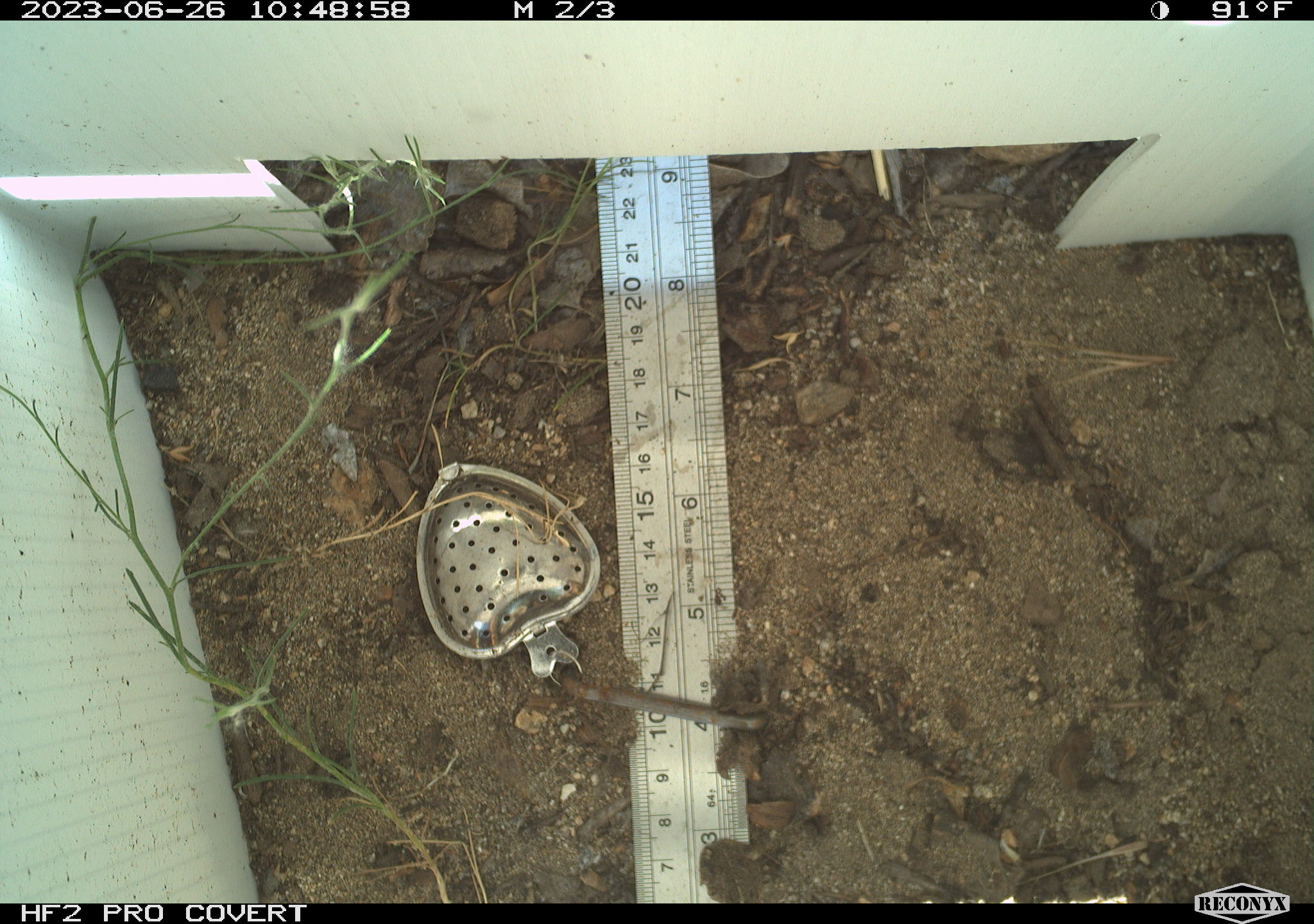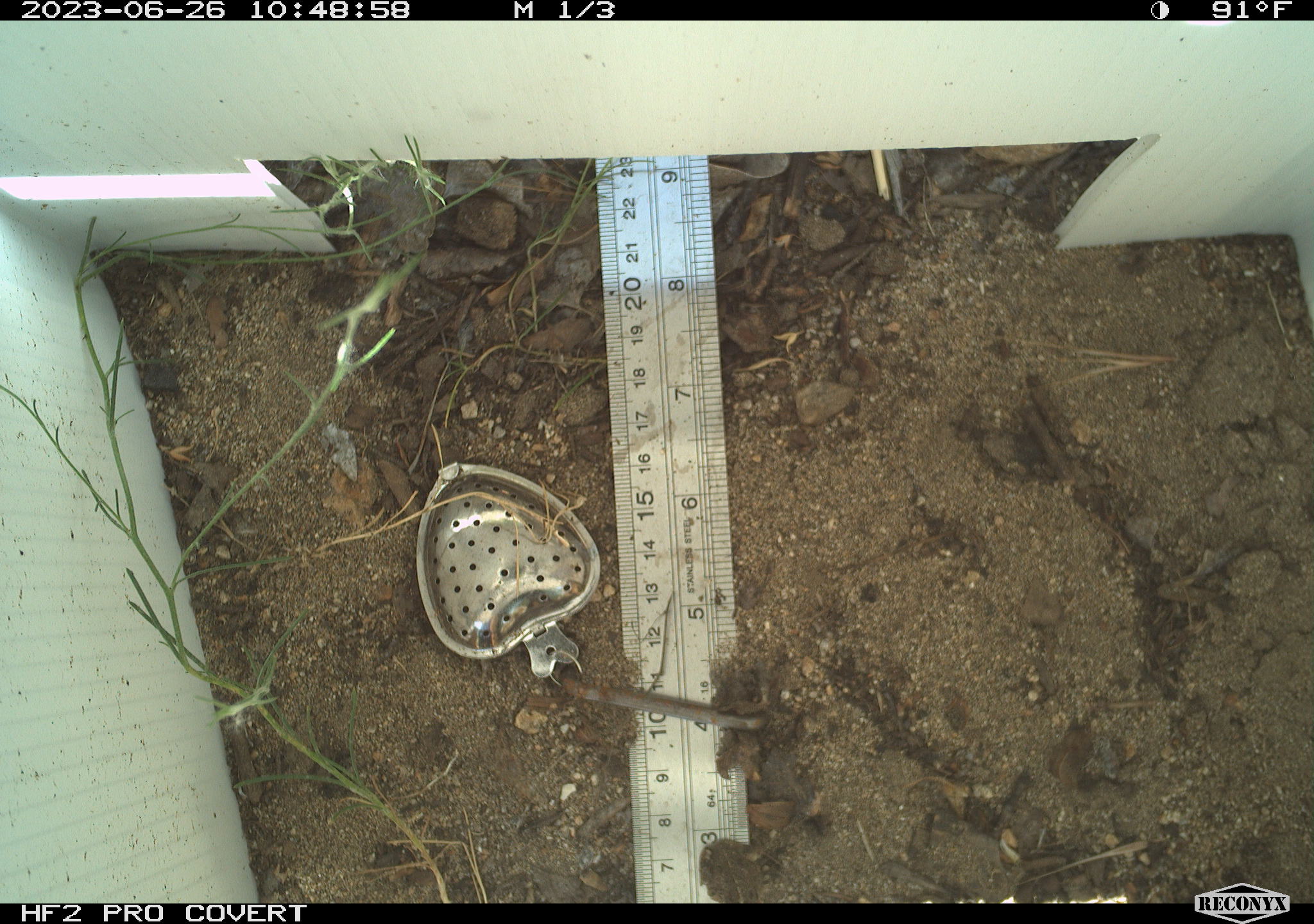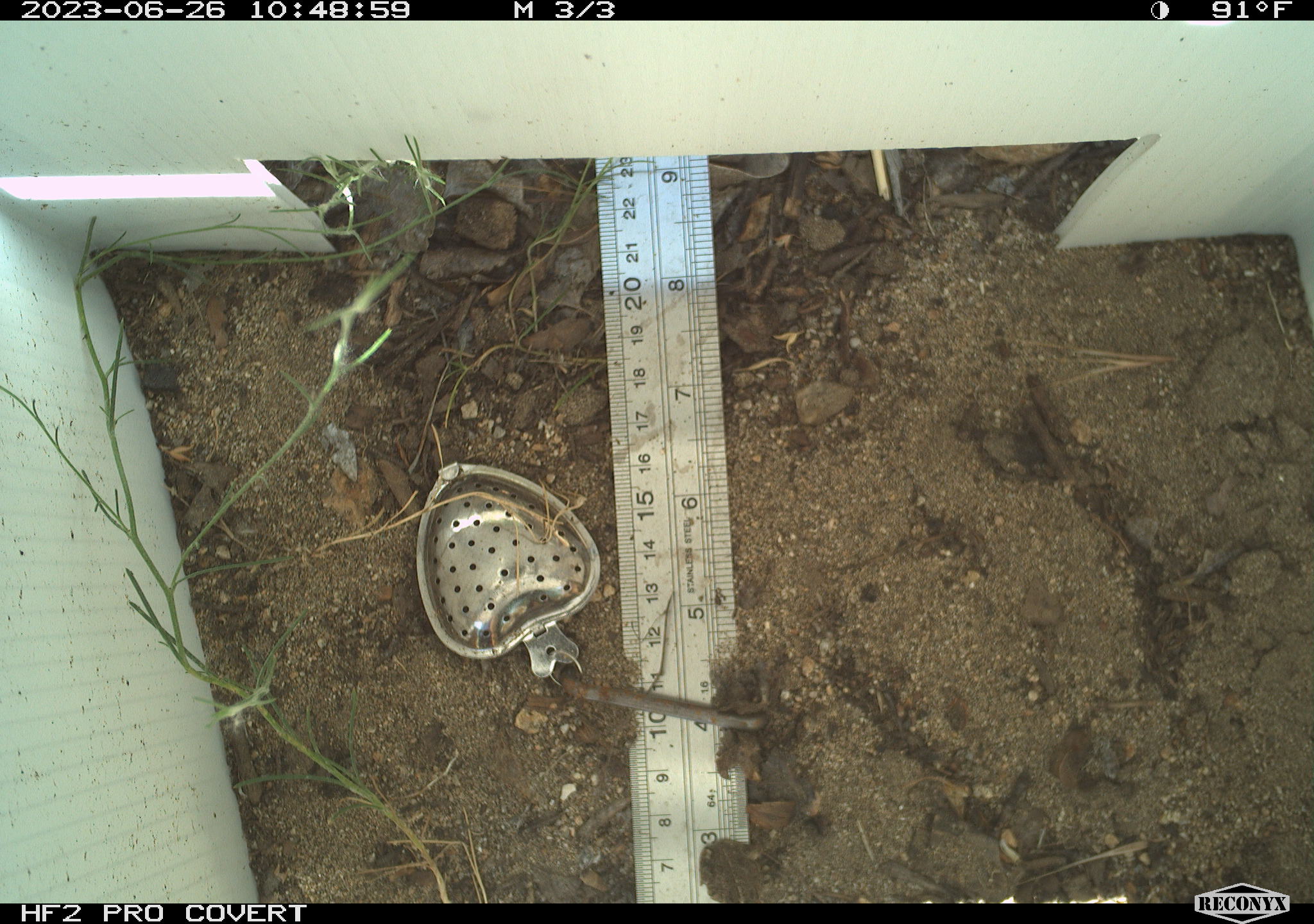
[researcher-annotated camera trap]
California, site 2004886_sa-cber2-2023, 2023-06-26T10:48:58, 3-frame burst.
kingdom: Animalia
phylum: Chordata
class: Amphibia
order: Anura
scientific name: Anura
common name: frogs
Frogs (Anura).